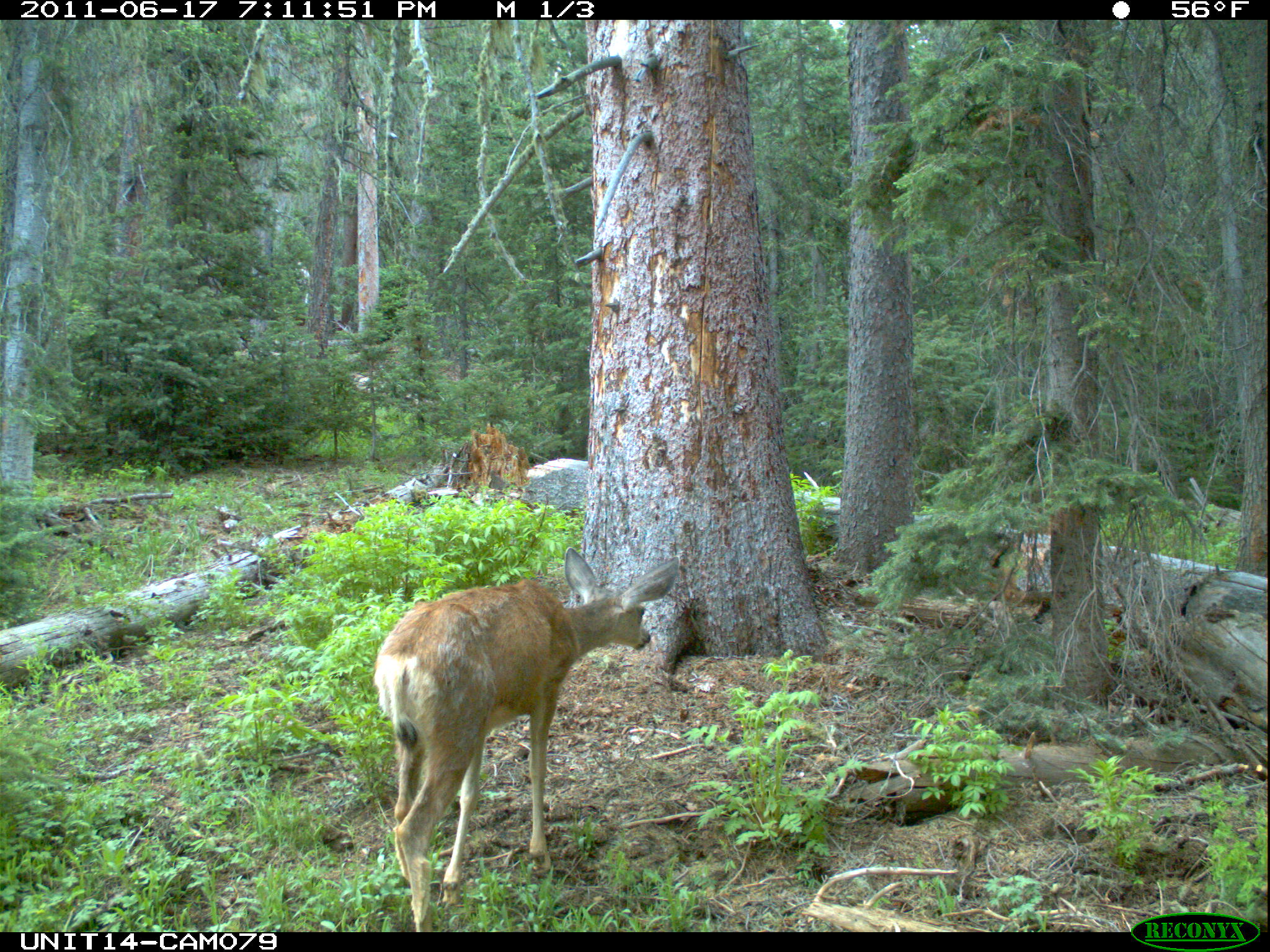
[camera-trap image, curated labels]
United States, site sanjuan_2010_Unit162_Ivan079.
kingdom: Animalia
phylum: Chordata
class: Mammalia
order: Artiodactyla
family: Cervidae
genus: Odocoileus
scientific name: Odocoileus hemionus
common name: mule deer